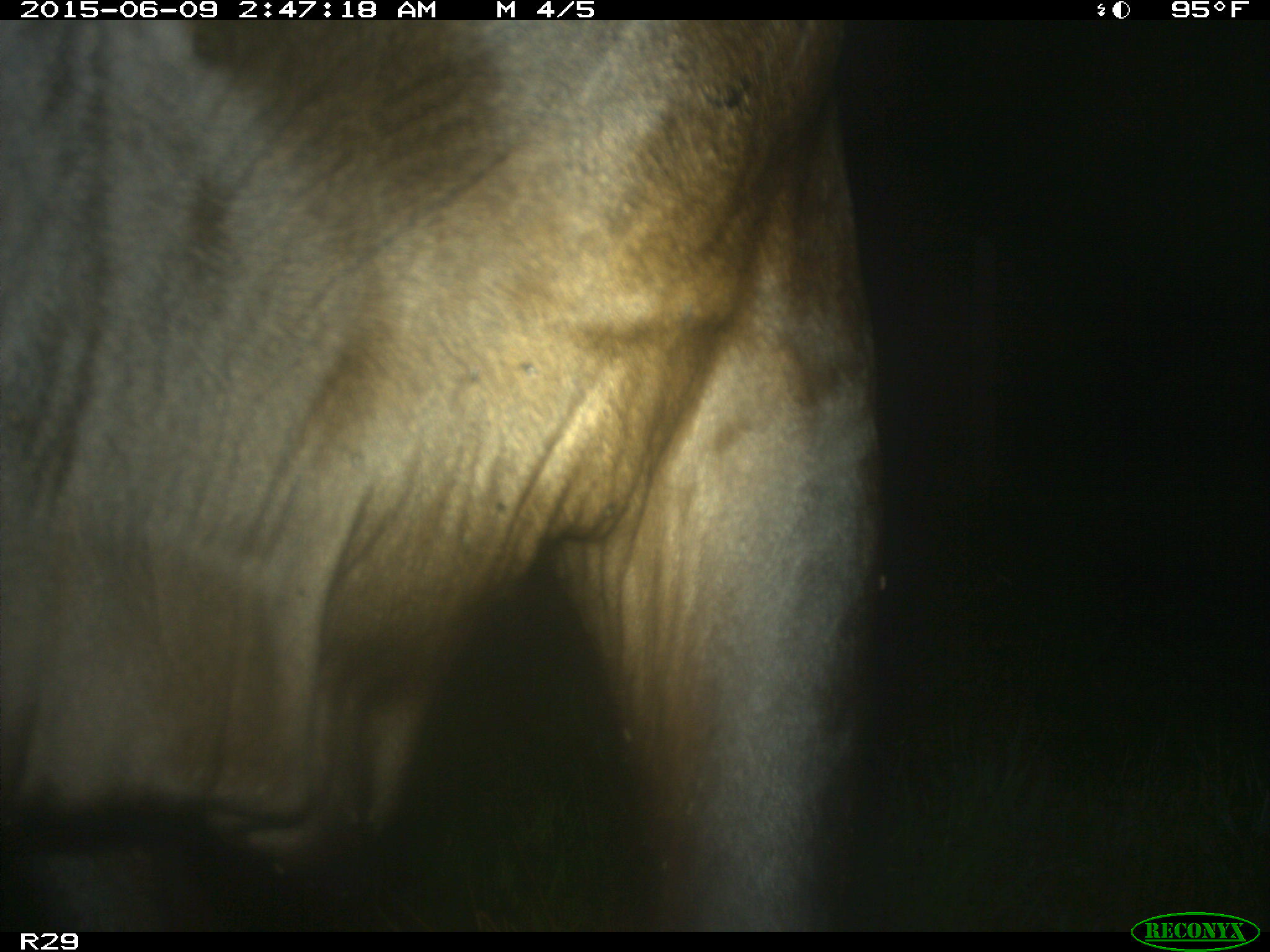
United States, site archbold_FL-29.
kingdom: Animalia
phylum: Chordata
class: Mammalia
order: Artiodactyla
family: Bovidae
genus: Bos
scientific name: Bos taurus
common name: domestic cow